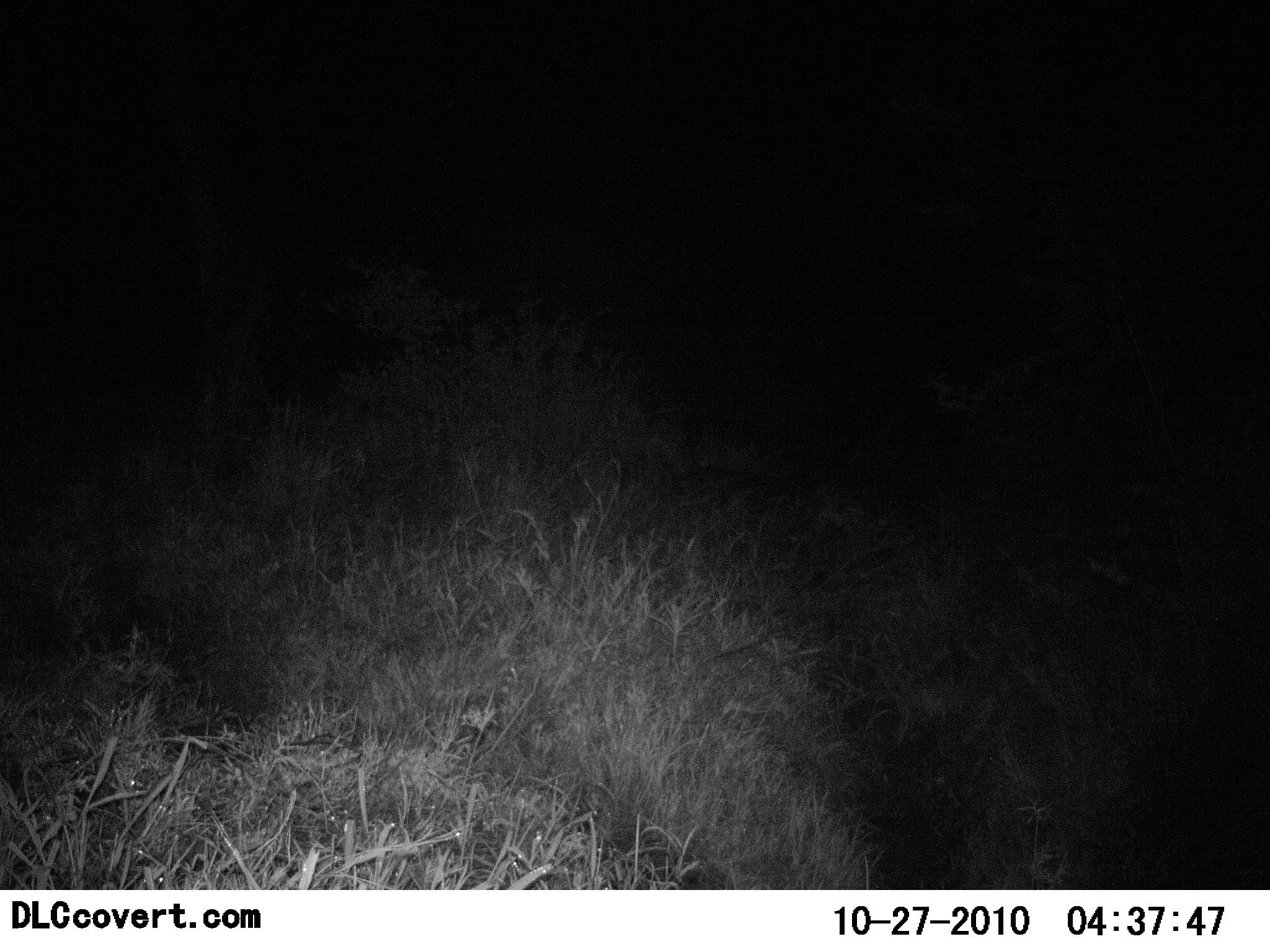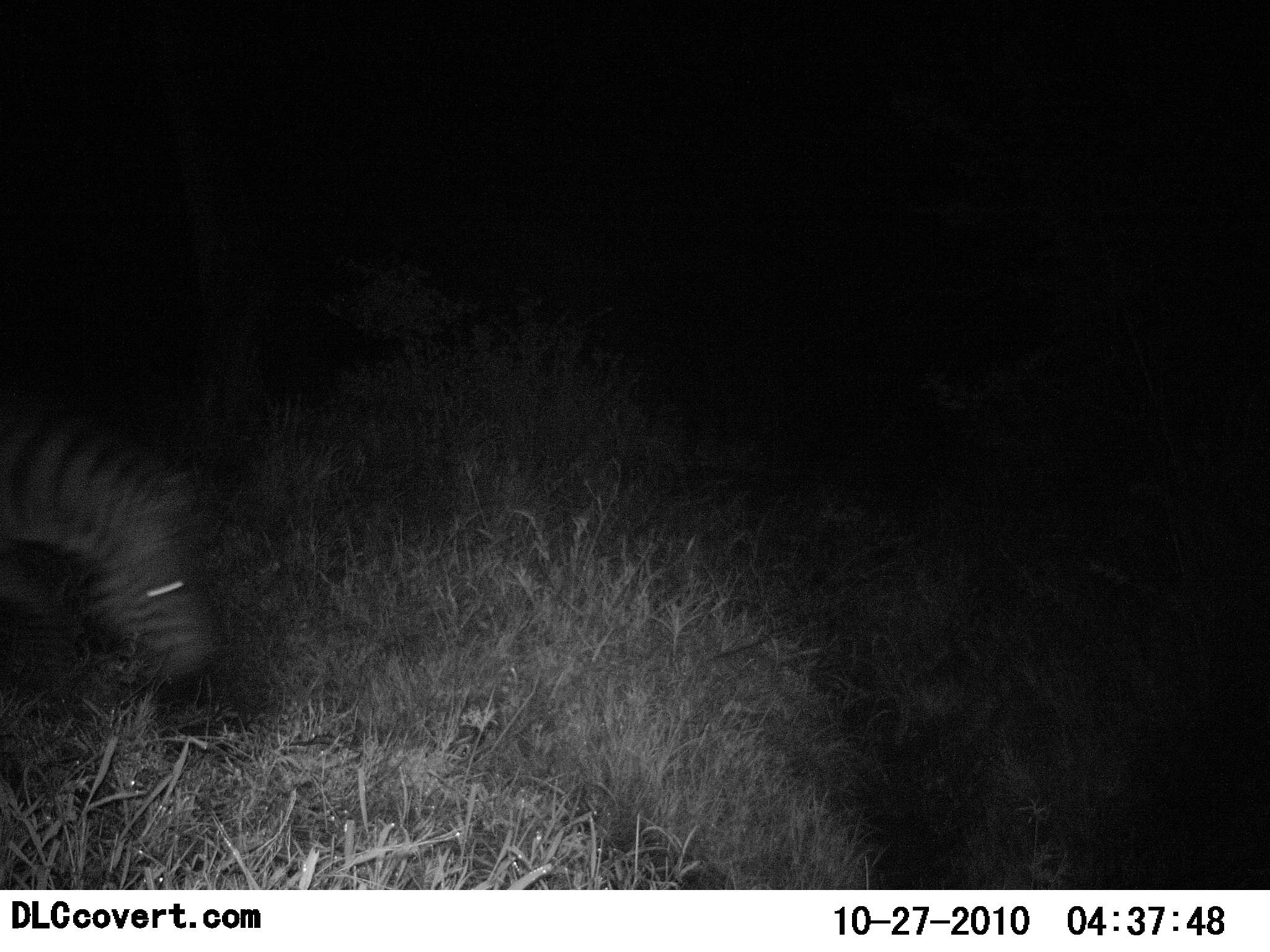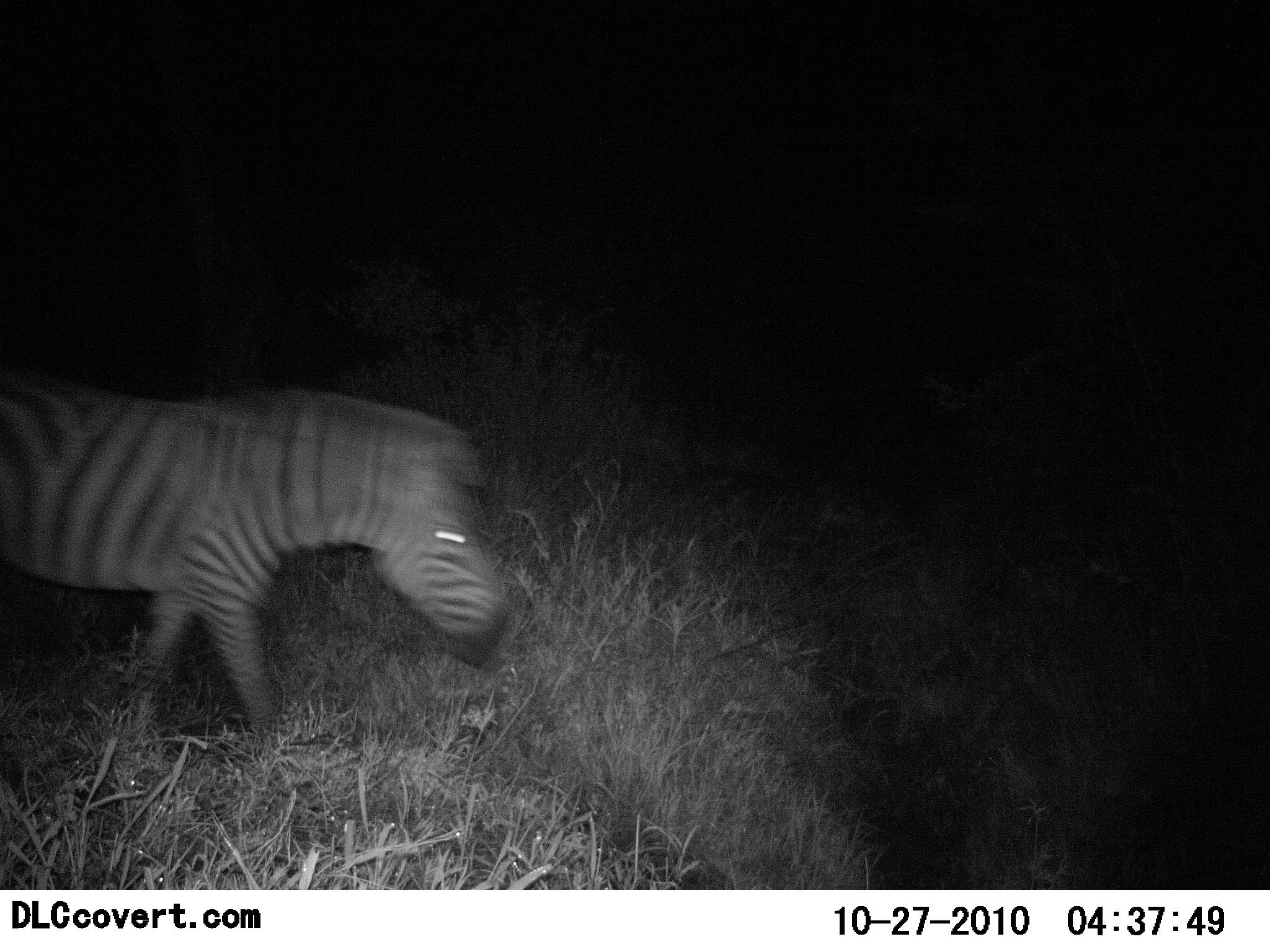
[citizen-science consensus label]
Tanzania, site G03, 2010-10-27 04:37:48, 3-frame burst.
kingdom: Animalia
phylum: Chordata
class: Mammalia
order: Perissodactyla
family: Equidae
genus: Equus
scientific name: Equus quagga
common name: plains zebra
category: zebra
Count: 1.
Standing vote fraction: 0%.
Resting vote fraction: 0%.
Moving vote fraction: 100%.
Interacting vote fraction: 0%.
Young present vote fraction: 0%.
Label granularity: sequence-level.